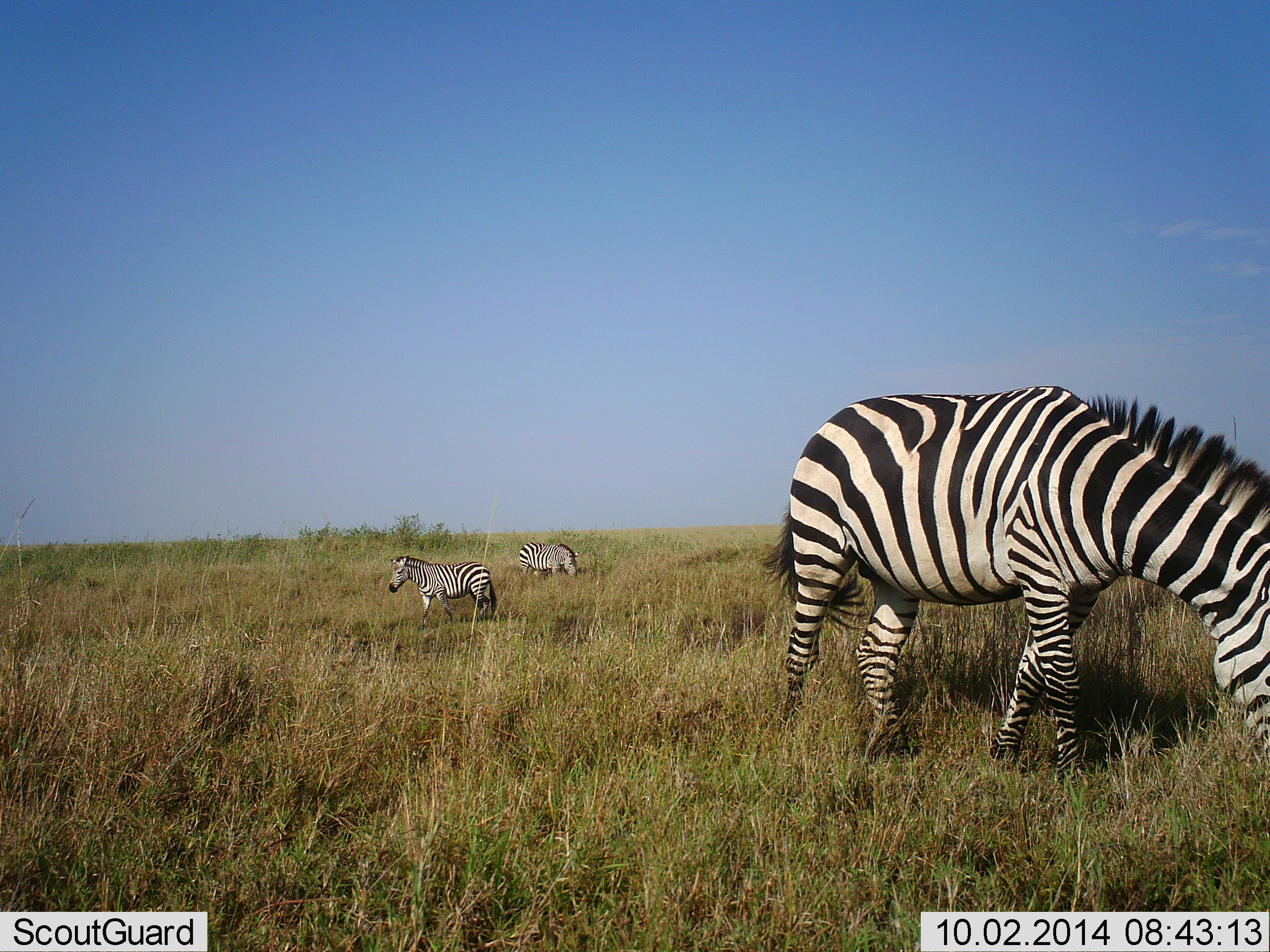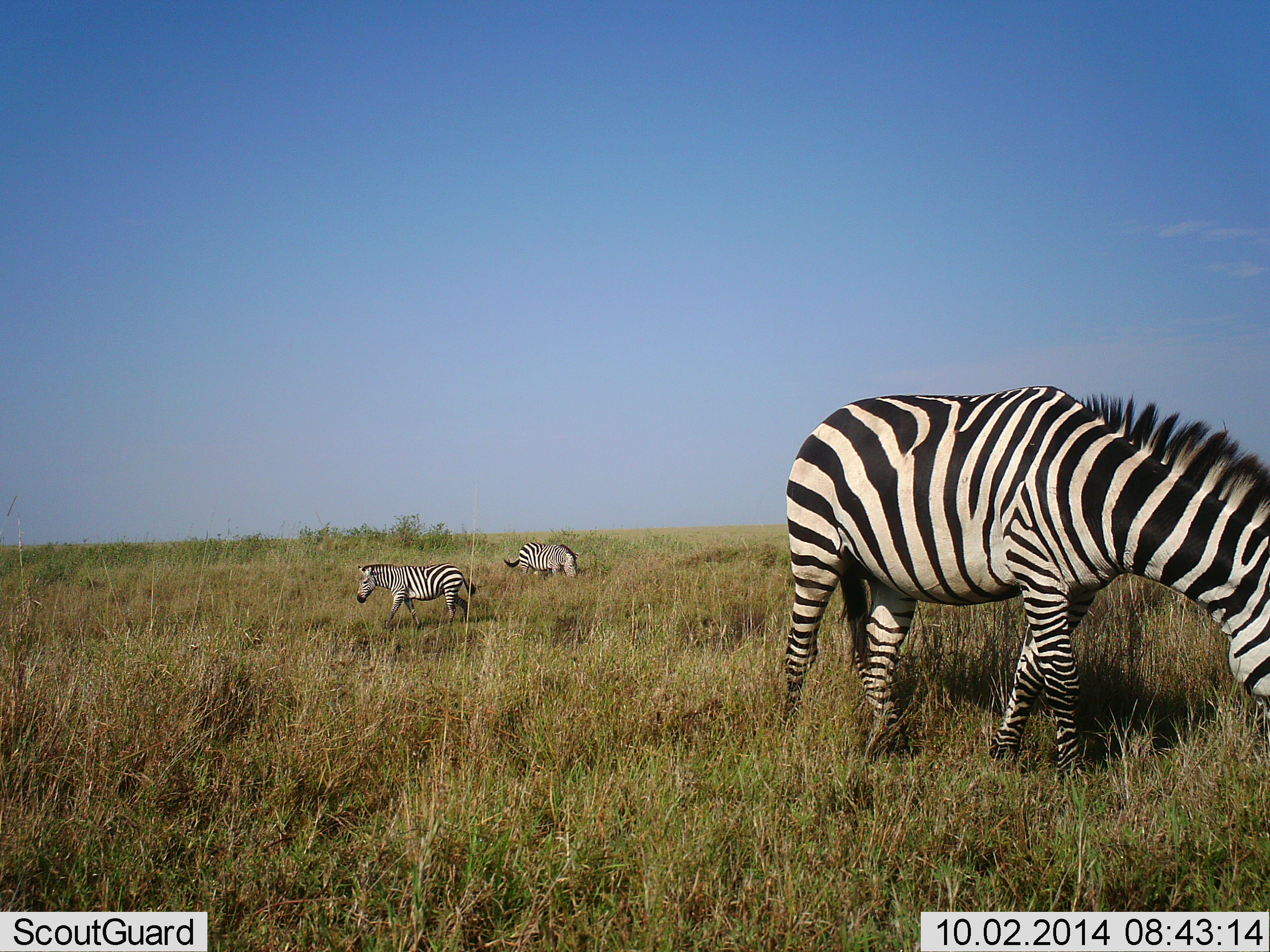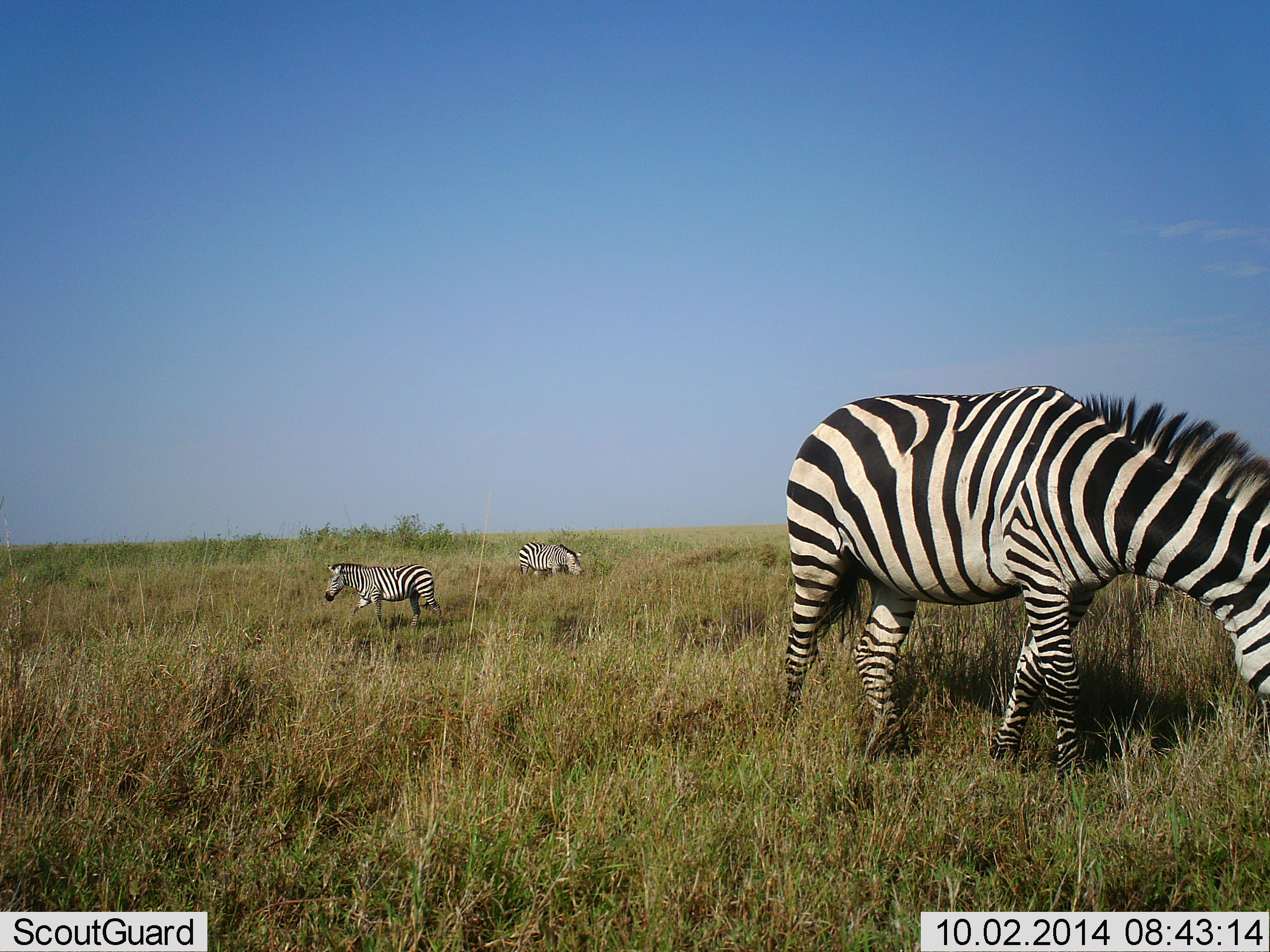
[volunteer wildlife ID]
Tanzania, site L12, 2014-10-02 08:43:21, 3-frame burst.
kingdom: Animalia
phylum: Chordata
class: Mammalia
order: Perissodactyla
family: Equidae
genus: Equus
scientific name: Equus quagga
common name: plains zebra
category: zebra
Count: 3.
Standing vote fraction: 80%.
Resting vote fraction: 10%.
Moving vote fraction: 60%.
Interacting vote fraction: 0%.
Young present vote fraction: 0%.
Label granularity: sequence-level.